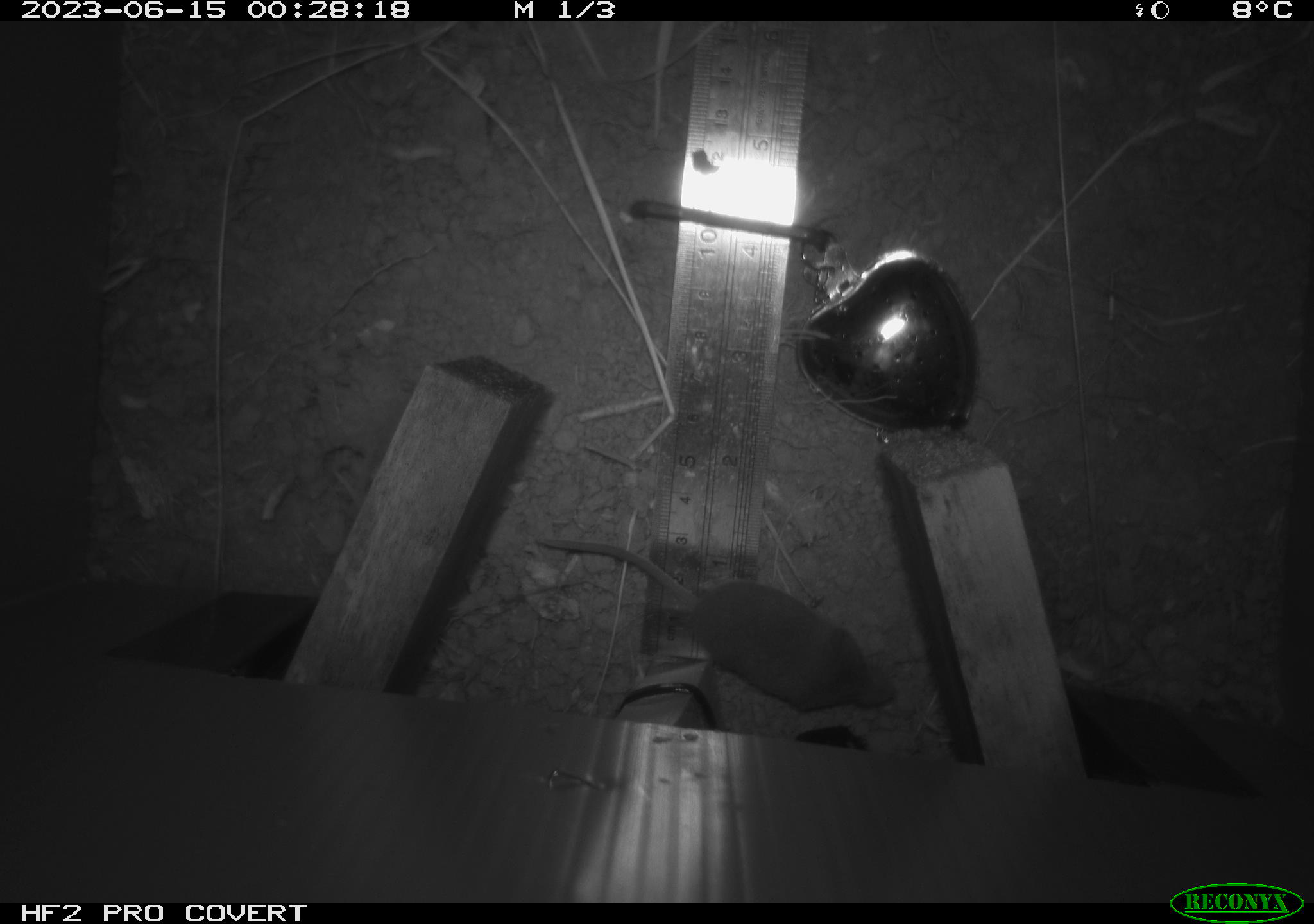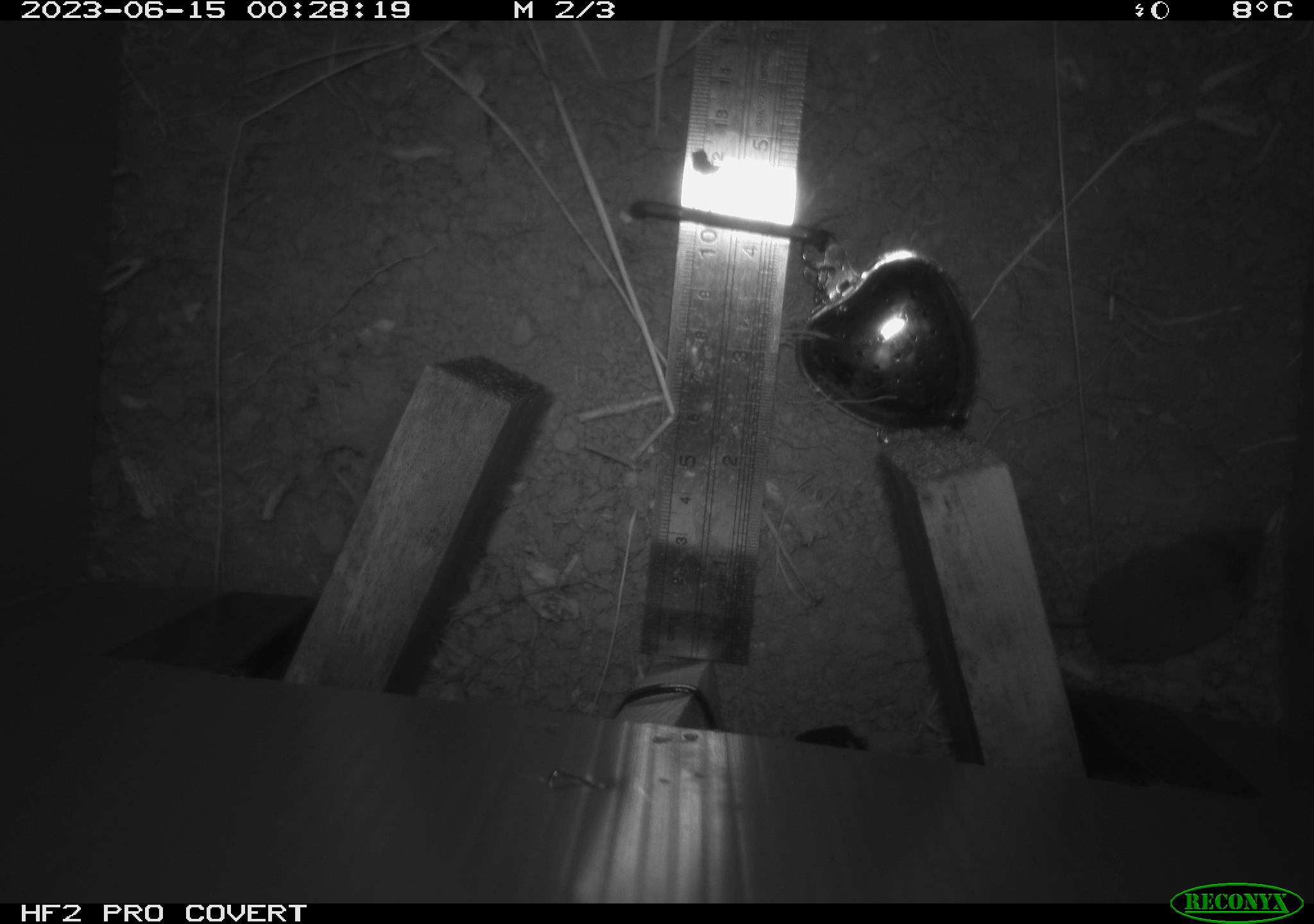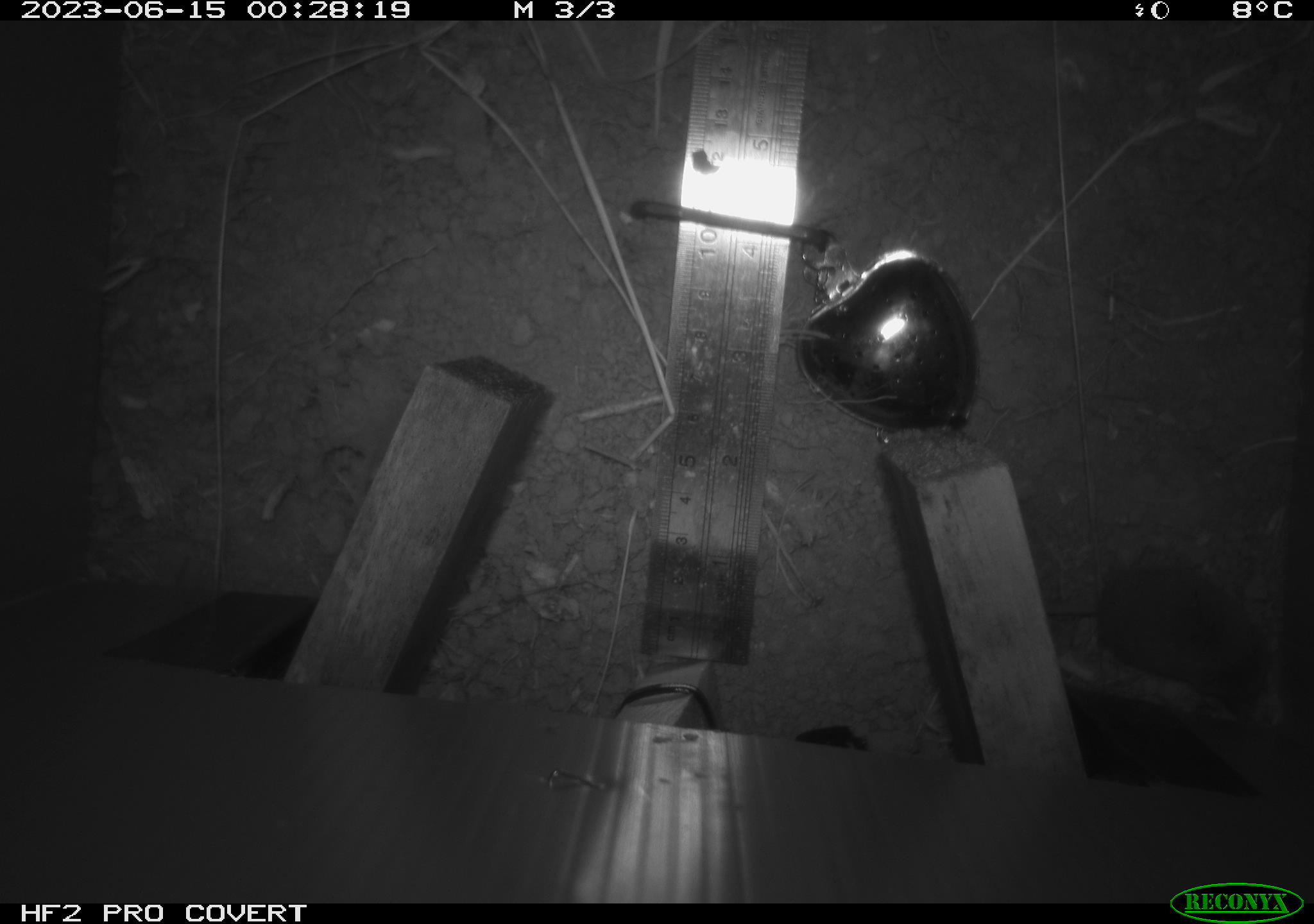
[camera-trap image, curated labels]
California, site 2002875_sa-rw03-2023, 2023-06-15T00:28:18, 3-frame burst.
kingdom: Animalia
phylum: Chordata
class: Mammalia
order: Eulipotyphla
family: Soricidae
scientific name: Soricidae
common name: shrews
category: soricidae family